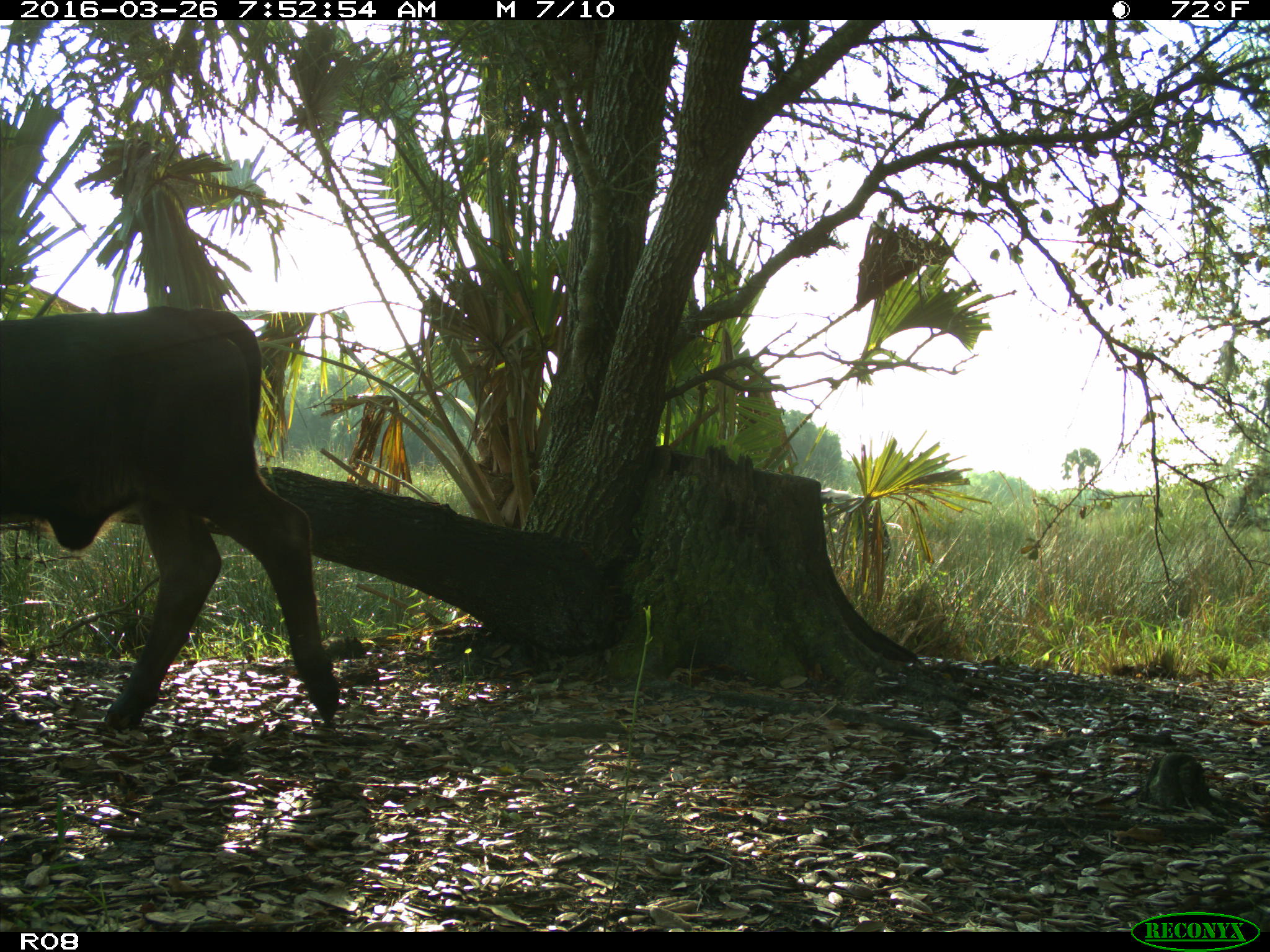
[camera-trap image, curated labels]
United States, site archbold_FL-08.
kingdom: Animalia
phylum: Chordata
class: Mammalia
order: Artiodactyla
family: Bovidae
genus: Bos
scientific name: Bos taurus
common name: domestic cow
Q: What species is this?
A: Bos taurus (domestic cow).